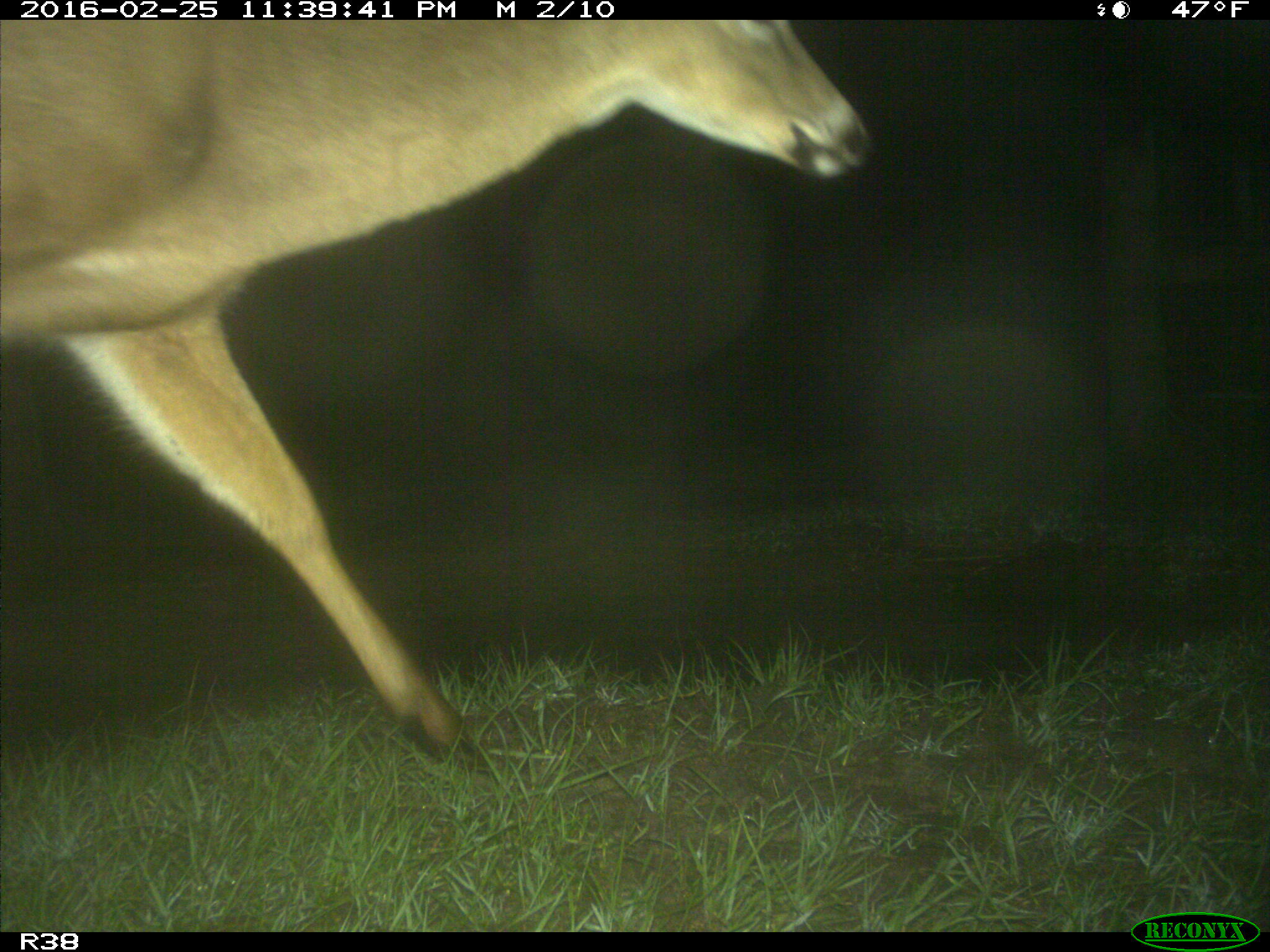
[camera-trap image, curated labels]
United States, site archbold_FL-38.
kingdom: Animalia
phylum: Chordata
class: Mammalia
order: Artiodactyla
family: Cervidae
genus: Odocoileus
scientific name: Odocoileus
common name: deer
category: unidentified deer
Unidentified deer (deer) (Odocoileus).